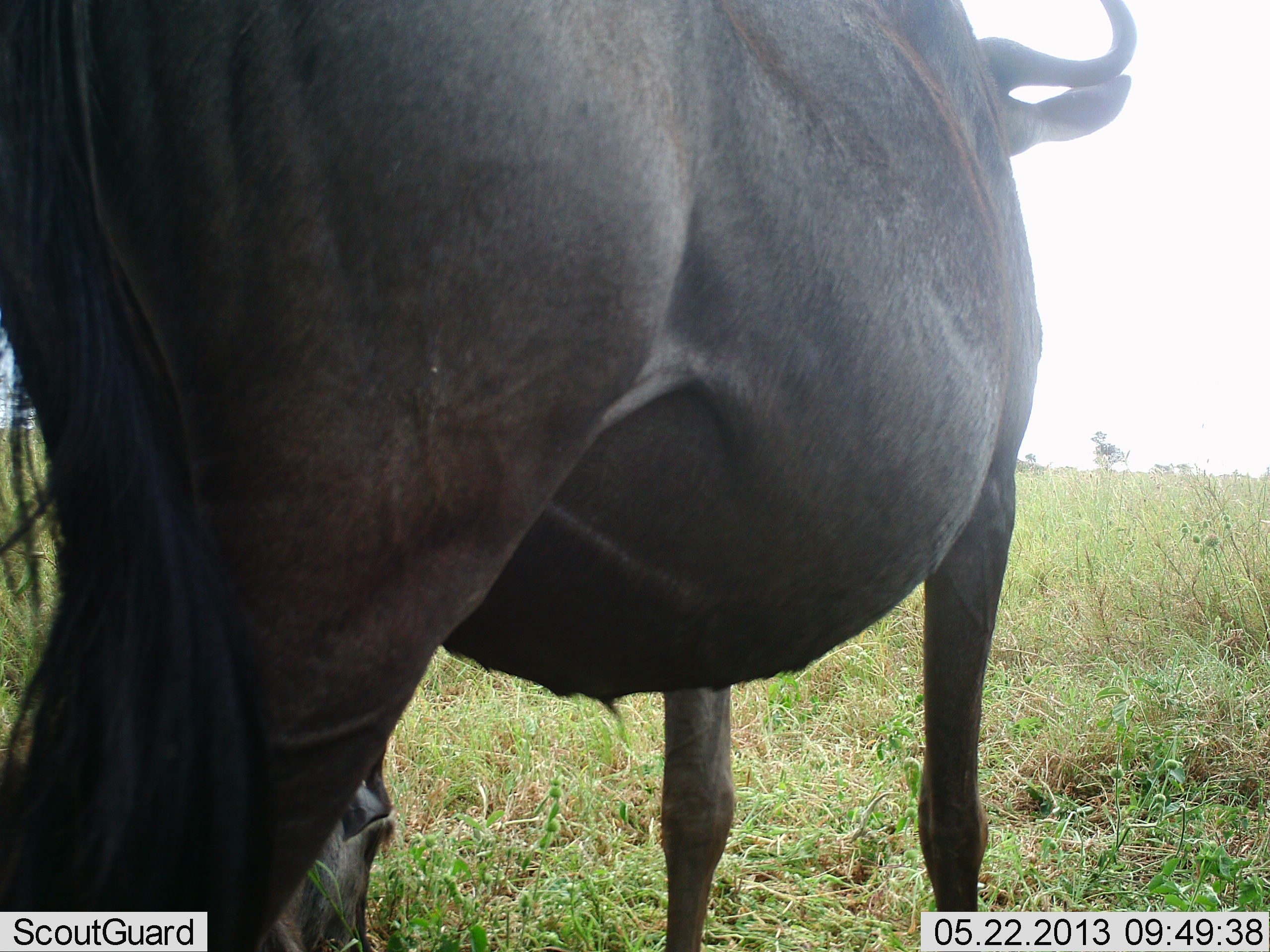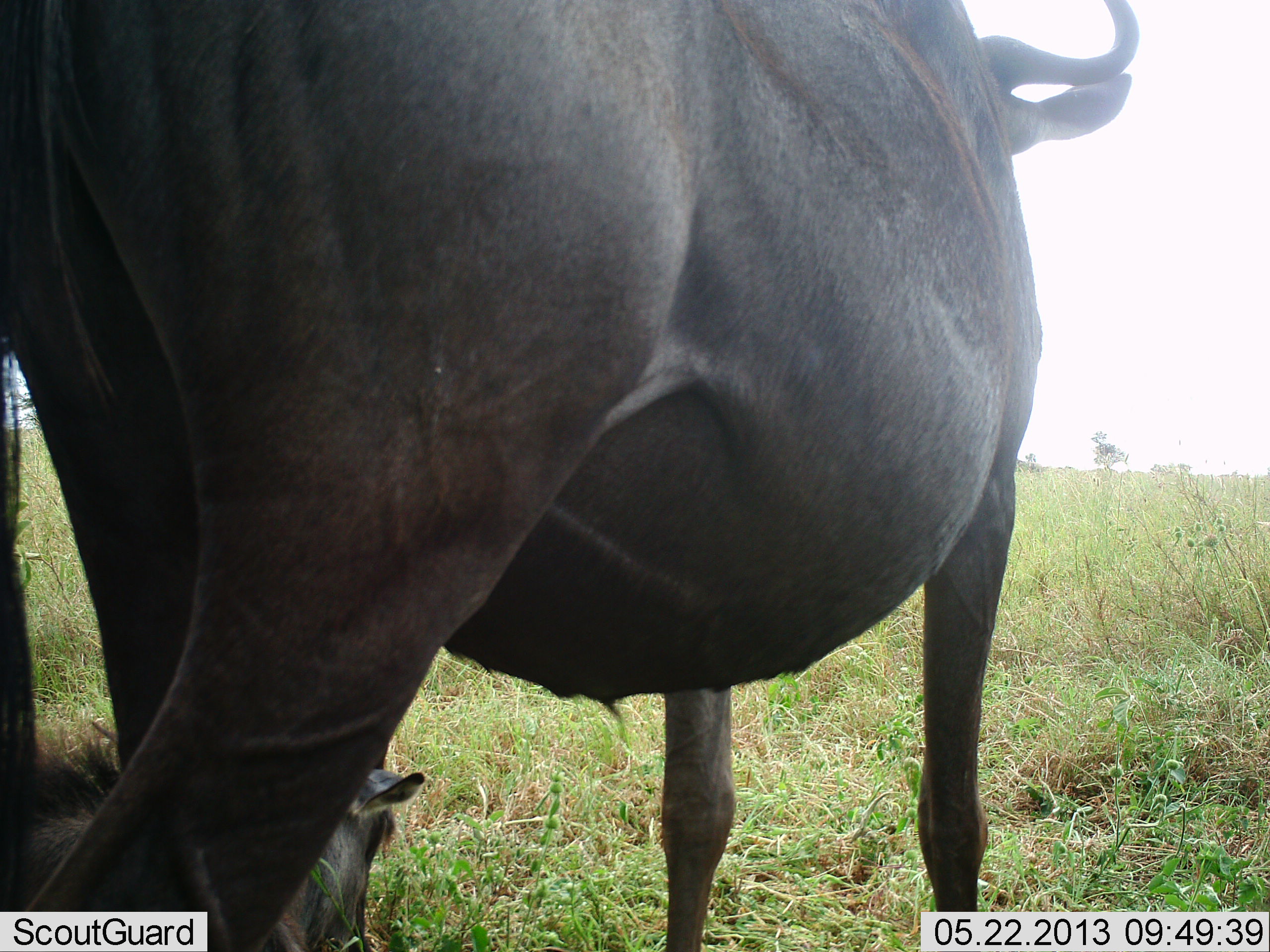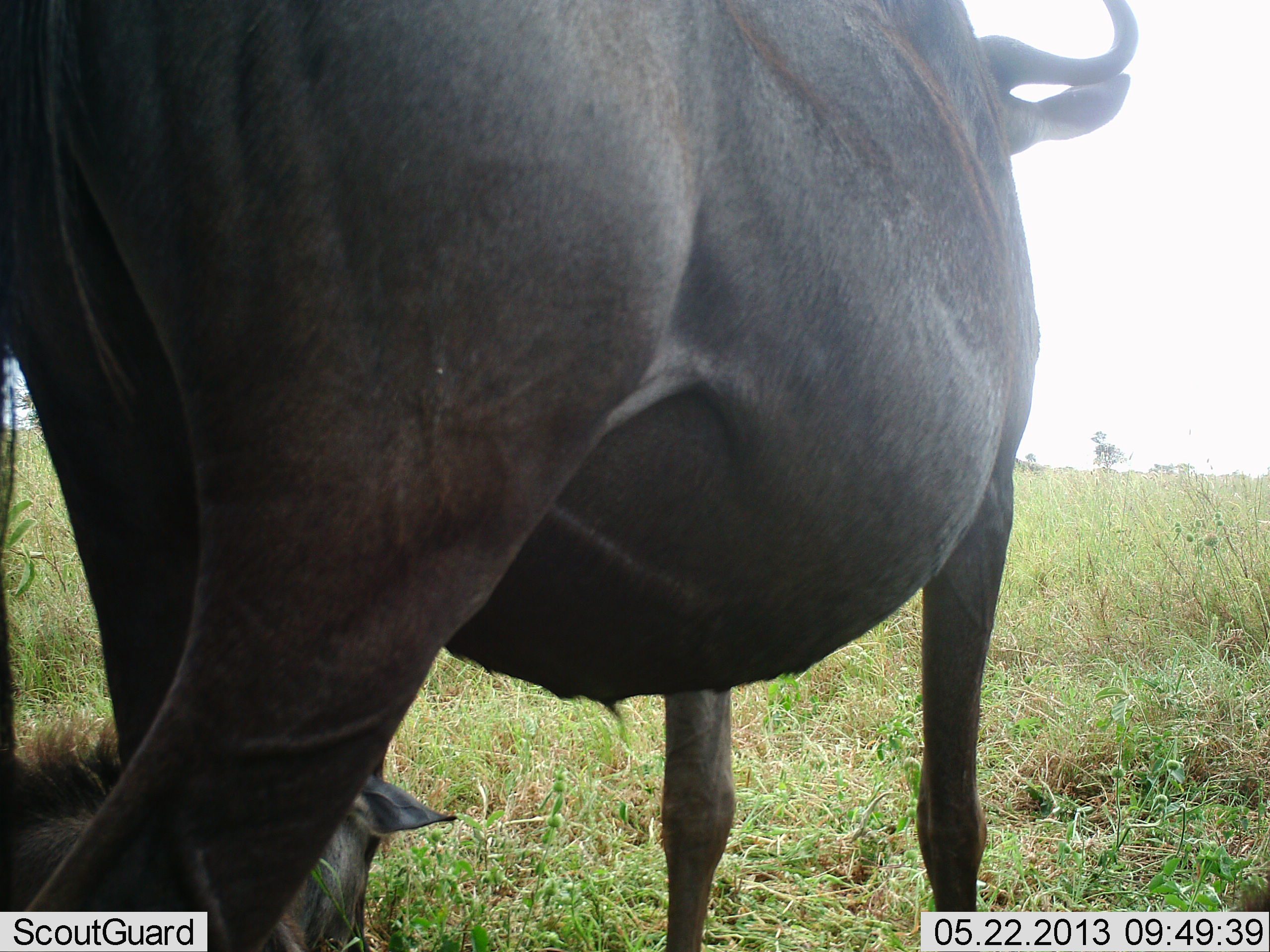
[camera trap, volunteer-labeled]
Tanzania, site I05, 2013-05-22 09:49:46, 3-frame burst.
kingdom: Animalia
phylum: Chordata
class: Mammalia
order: Artiodactyla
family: Bovidae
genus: Connochaetes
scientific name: Connochaetes taurinus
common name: blue wildebeest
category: wildebeest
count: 2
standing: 80%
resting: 70%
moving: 10%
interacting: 0%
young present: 70%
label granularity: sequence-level